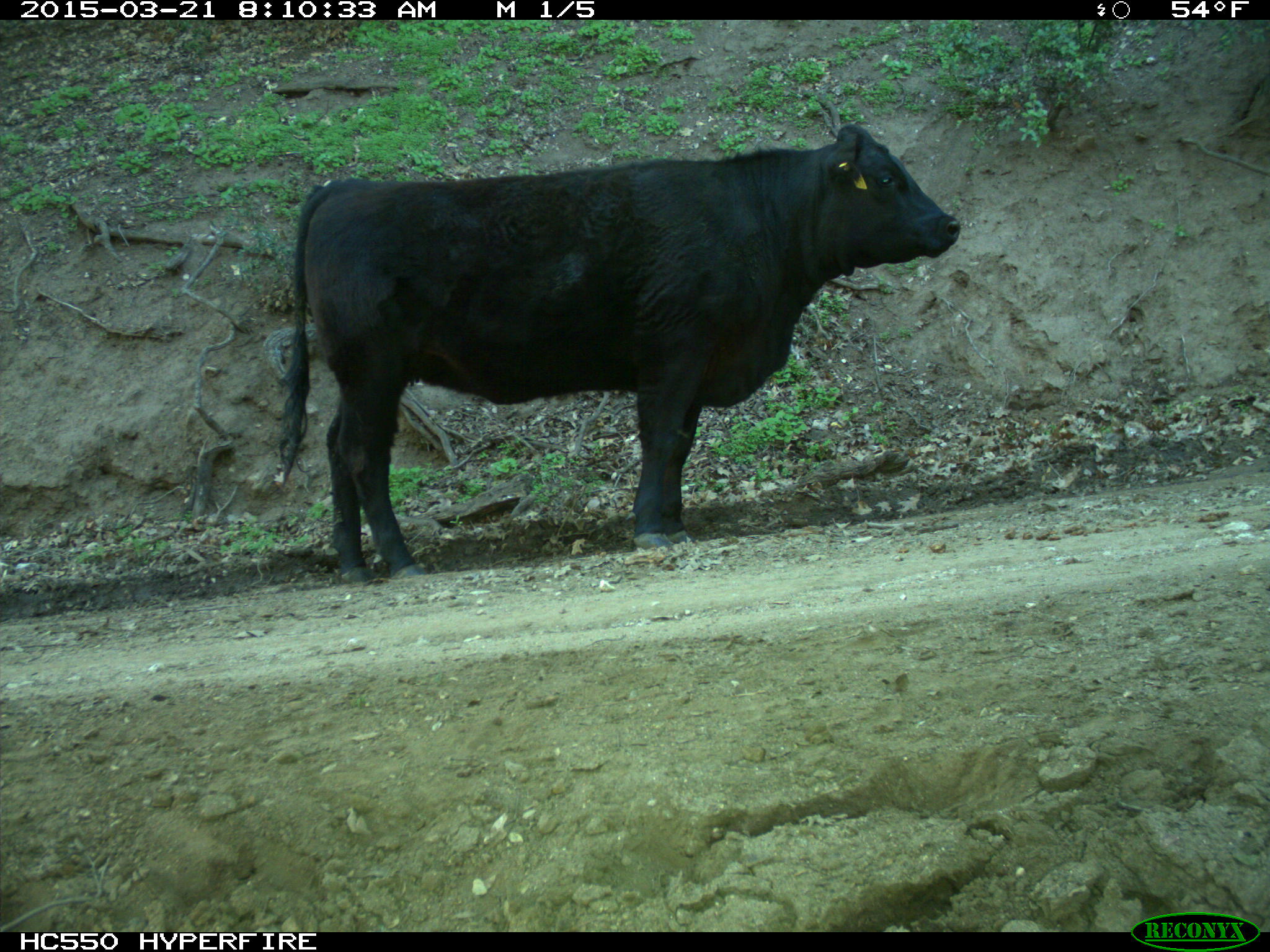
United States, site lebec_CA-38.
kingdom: Animalia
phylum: Chordata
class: Mammalia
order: Artiodactyla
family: Bovidae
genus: Bos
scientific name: Bos taurus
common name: domestic cow